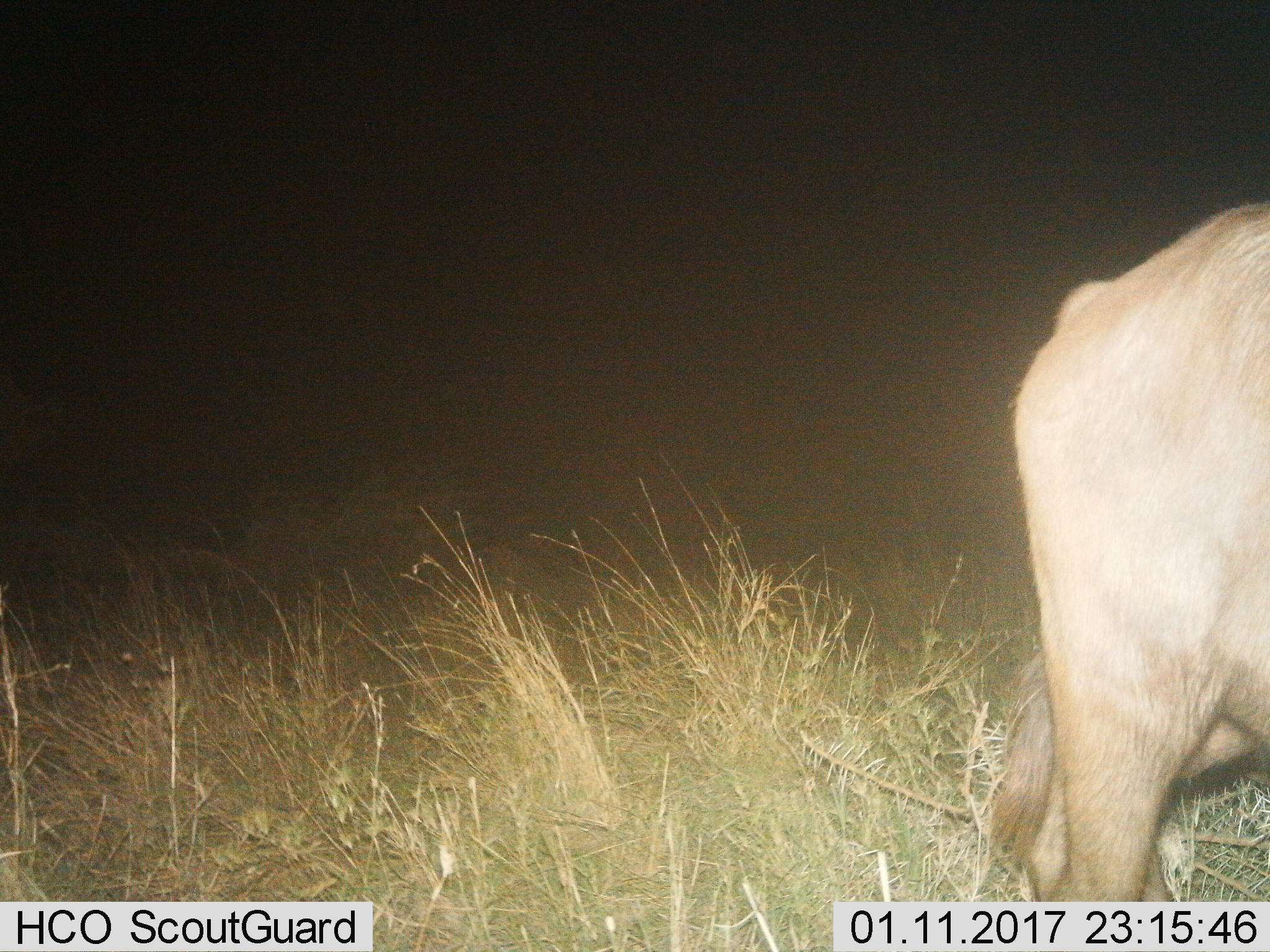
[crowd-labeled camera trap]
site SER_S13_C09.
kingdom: Animalia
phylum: Chordata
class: Mammalia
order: Artiodactyla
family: Bovidae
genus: Connochaetes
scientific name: Connochaetes taurinus taurinus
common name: blue wildebeest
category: wildebeestblue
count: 1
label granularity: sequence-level